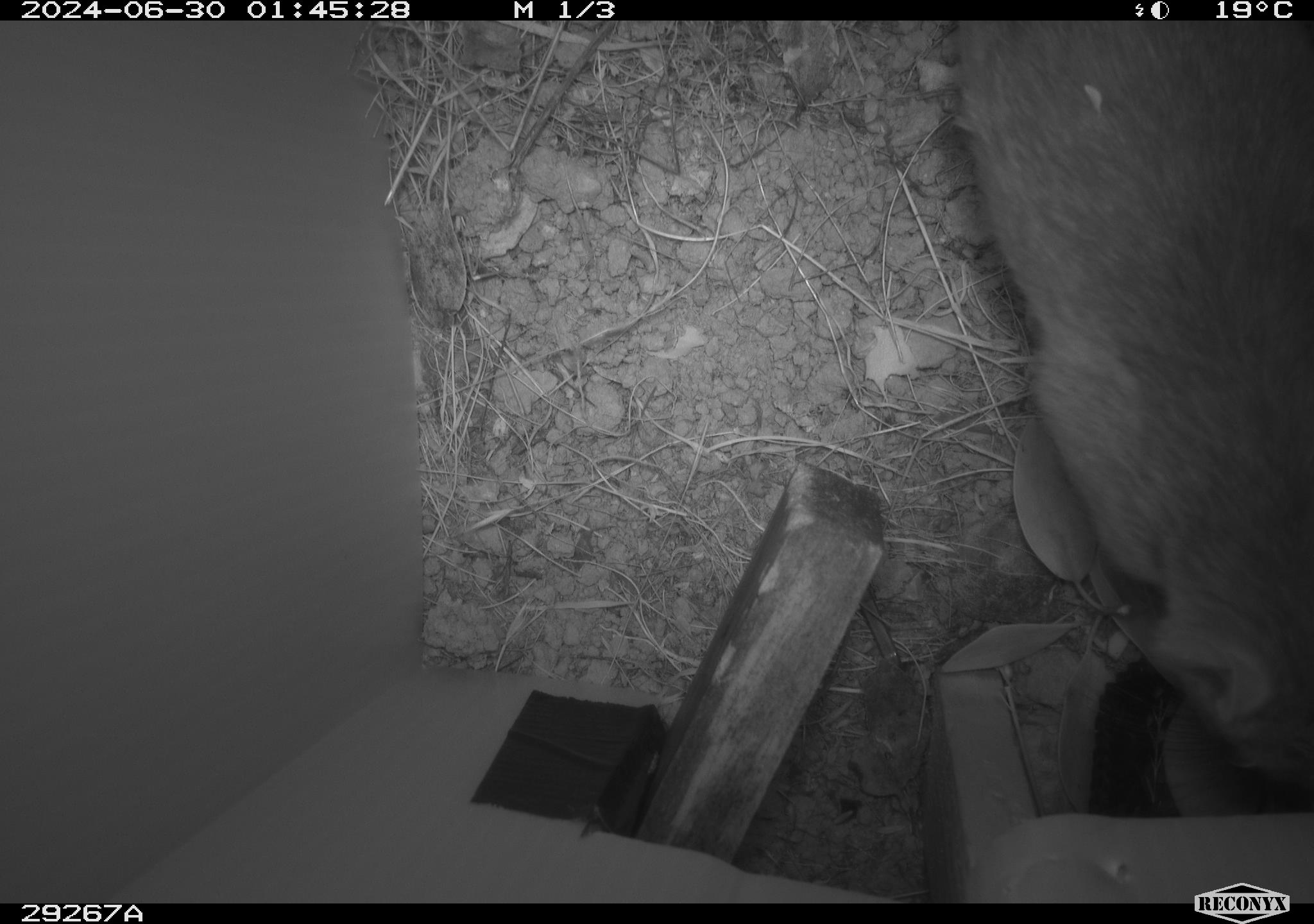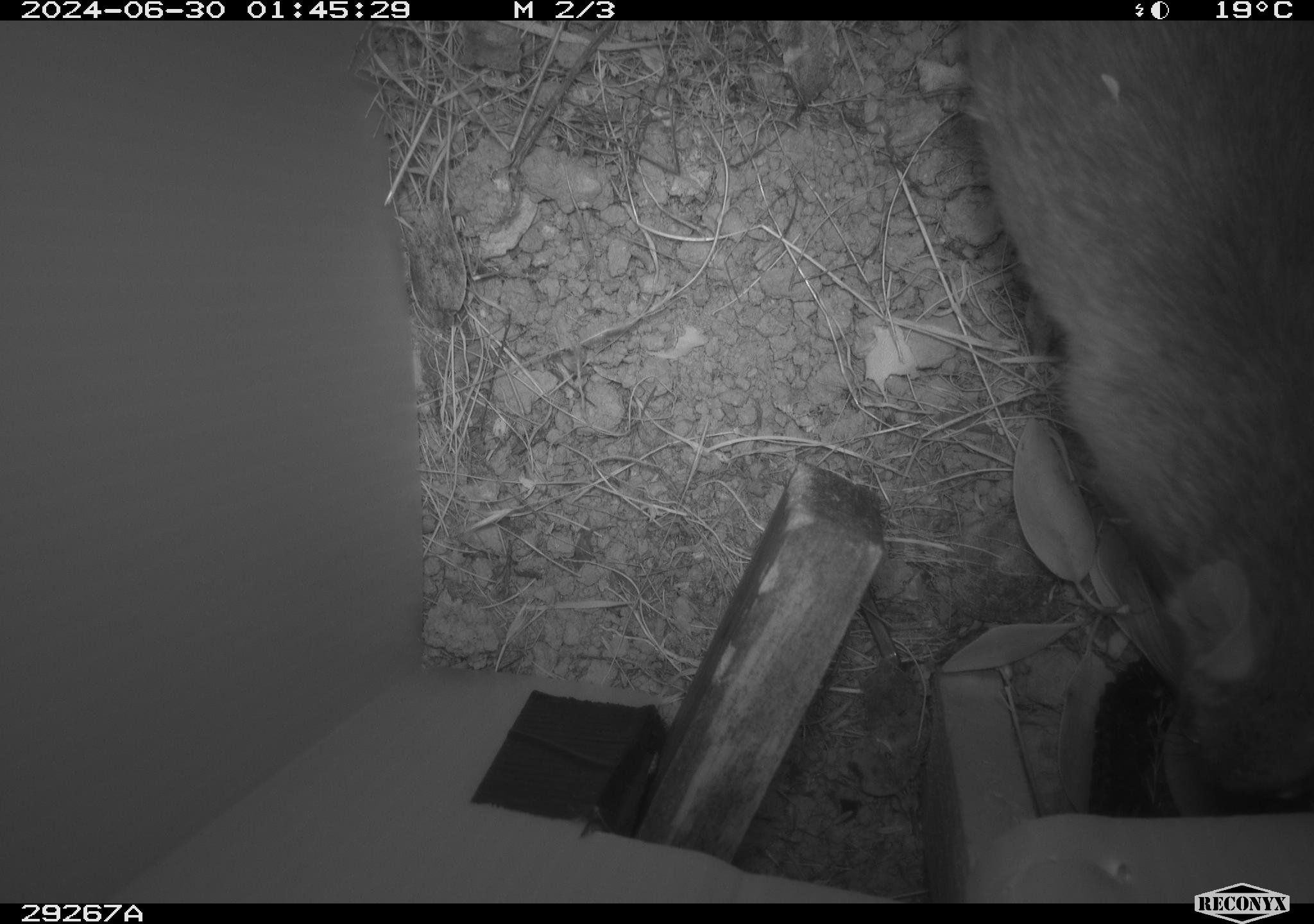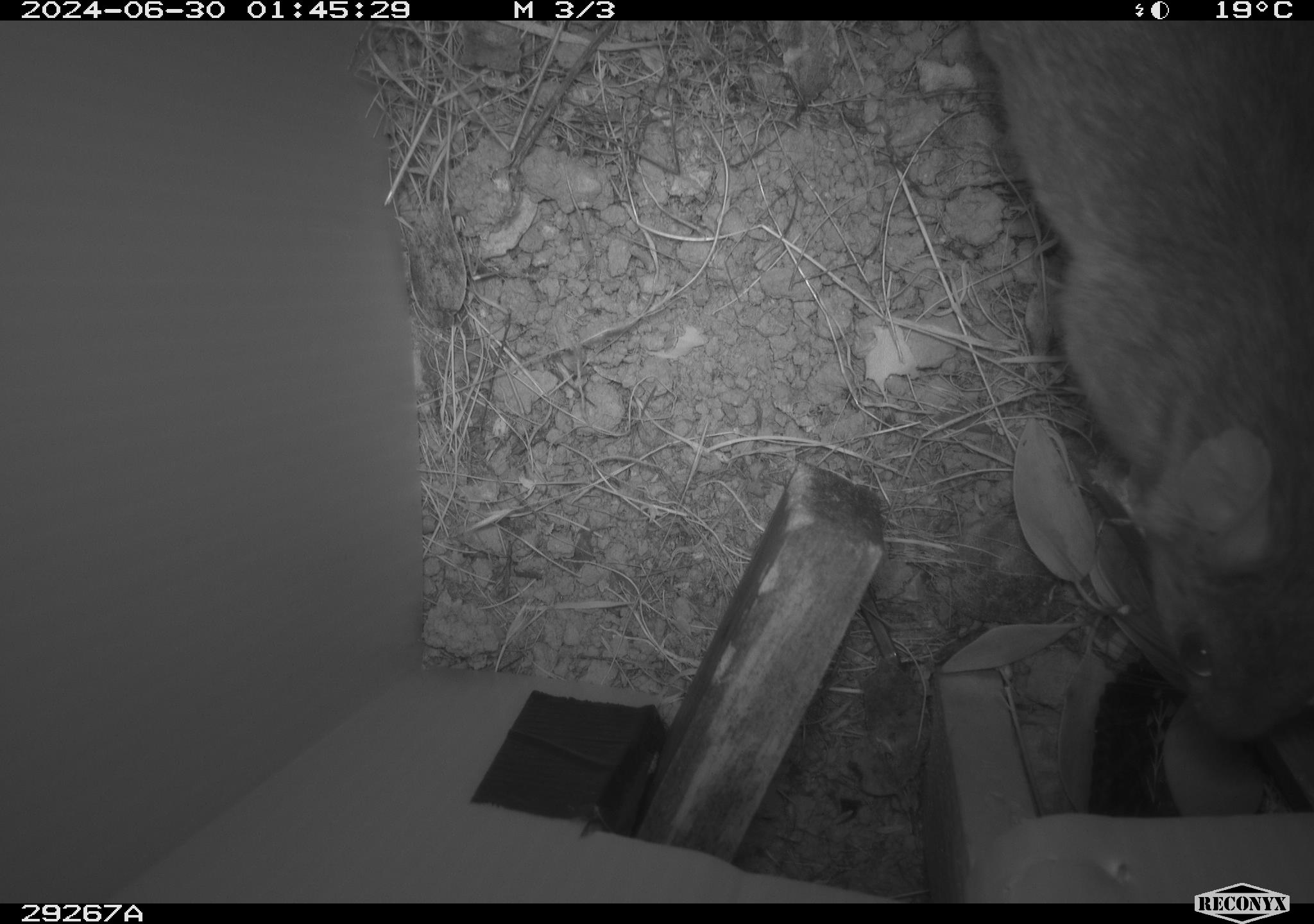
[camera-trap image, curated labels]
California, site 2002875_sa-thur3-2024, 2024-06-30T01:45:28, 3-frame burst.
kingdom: Animalia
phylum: Chordata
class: Mammalia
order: Rodentia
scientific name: Rodentia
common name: rodent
Rodent (Rodentia).